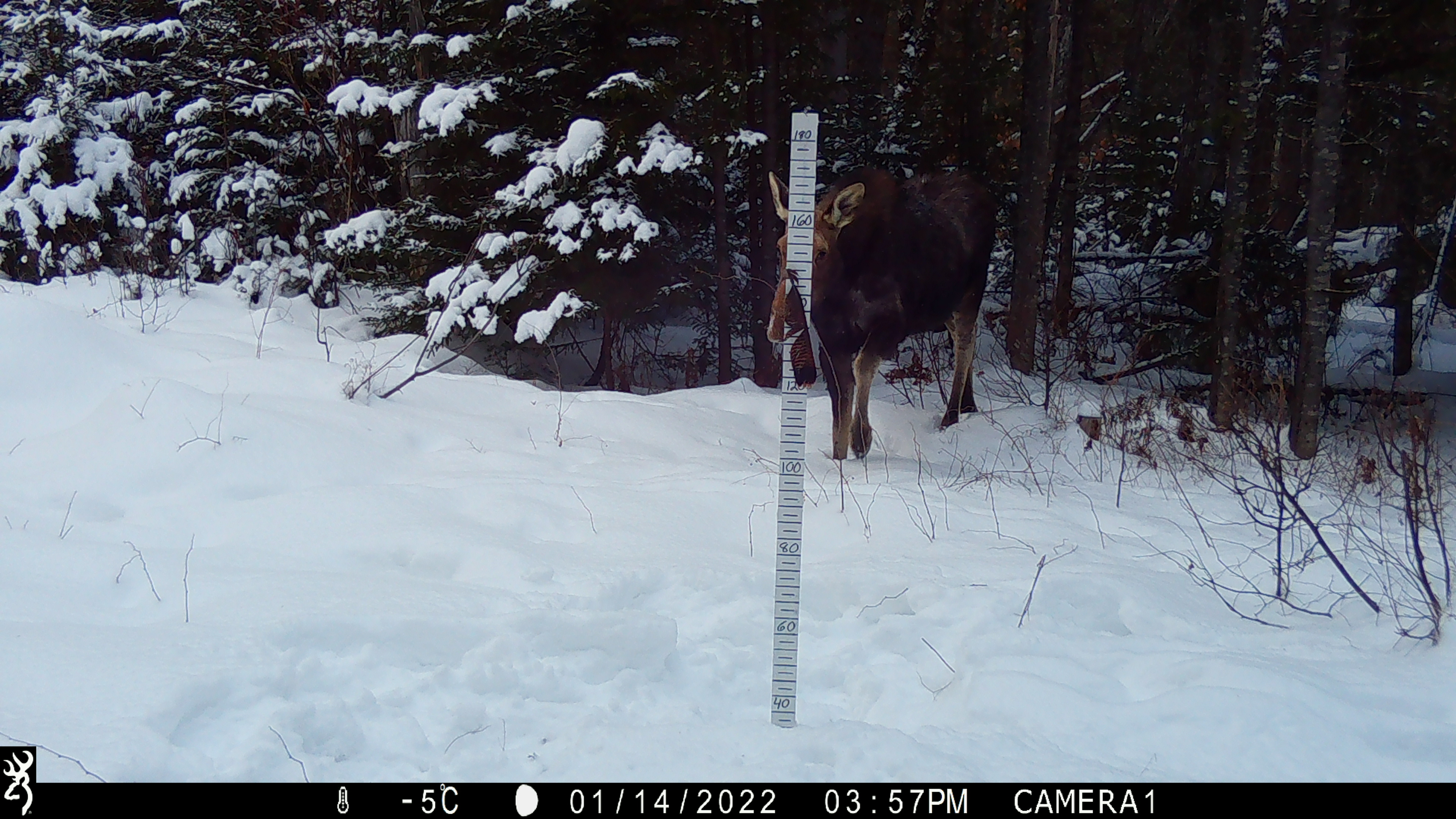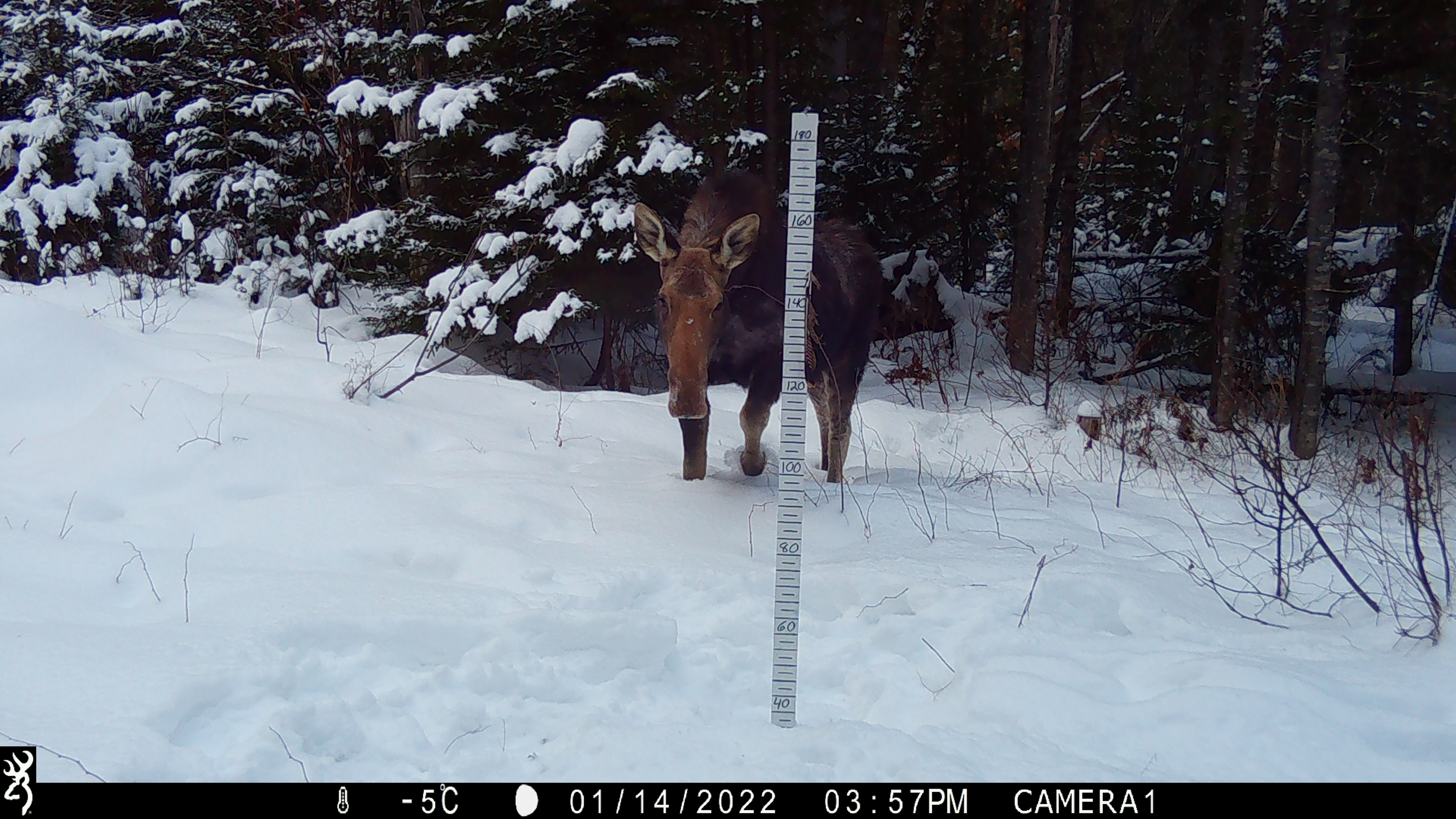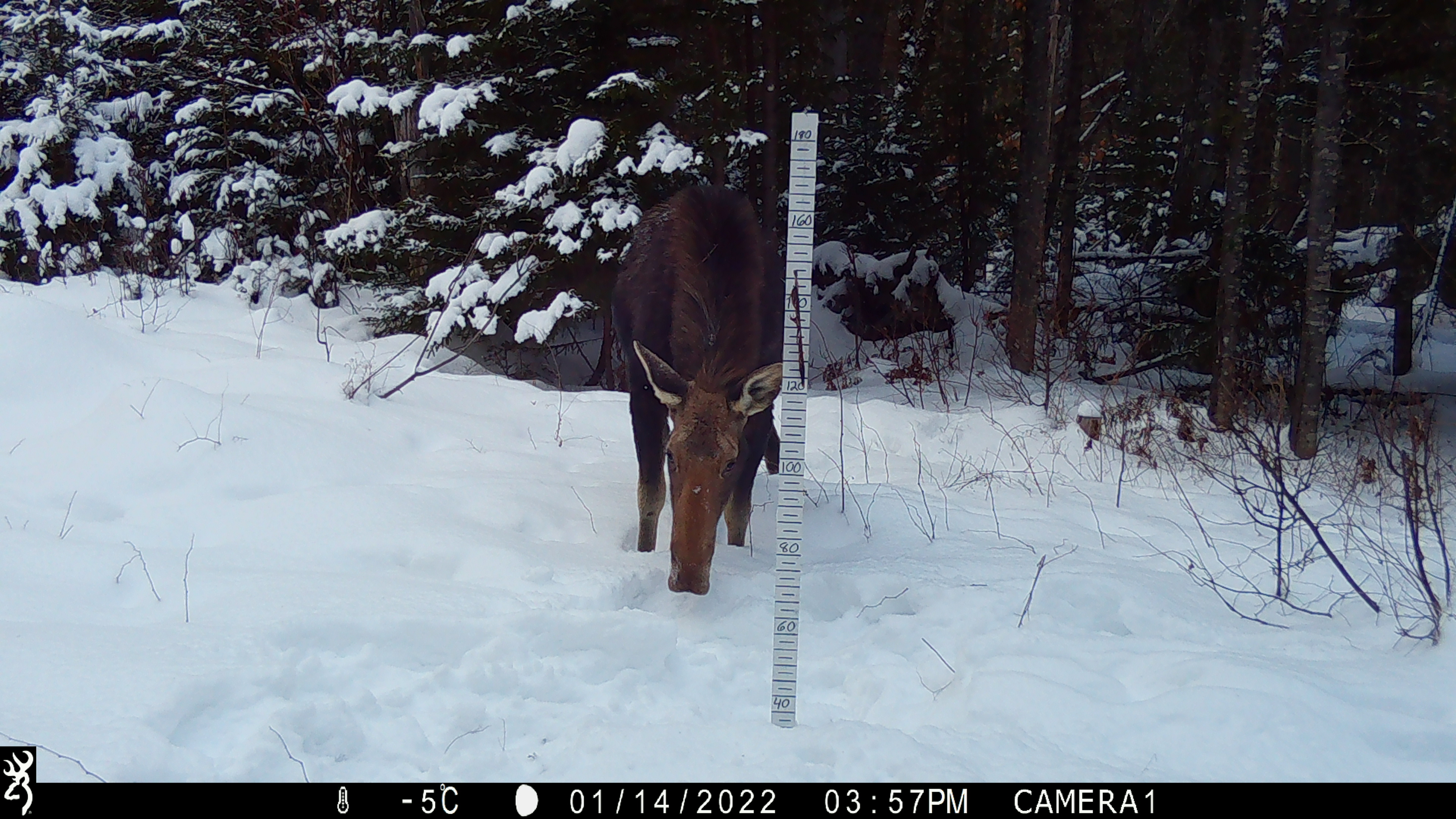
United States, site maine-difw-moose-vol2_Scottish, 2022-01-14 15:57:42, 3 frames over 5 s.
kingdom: Animalia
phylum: Chordata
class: Mammalia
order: Artiodactyla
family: Cervidae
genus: Alces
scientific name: Alces alces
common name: moose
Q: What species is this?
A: Moose (Alces alces).